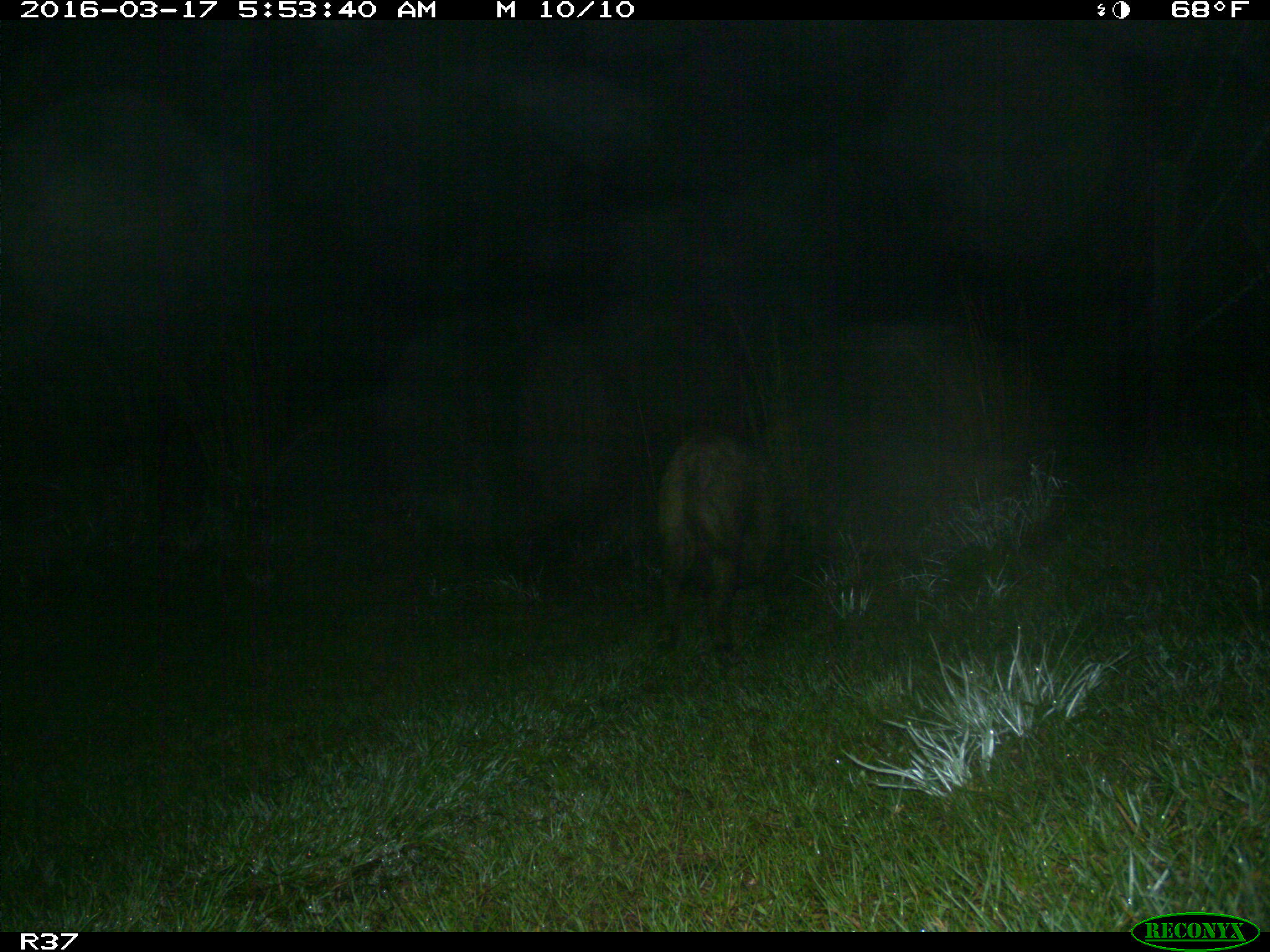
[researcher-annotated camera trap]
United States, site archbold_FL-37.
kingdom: Animalia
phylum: Chordata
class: Mammalia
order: Artiodactyla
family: Suidae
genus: Sus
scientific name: Sus scrofa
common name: wild boar